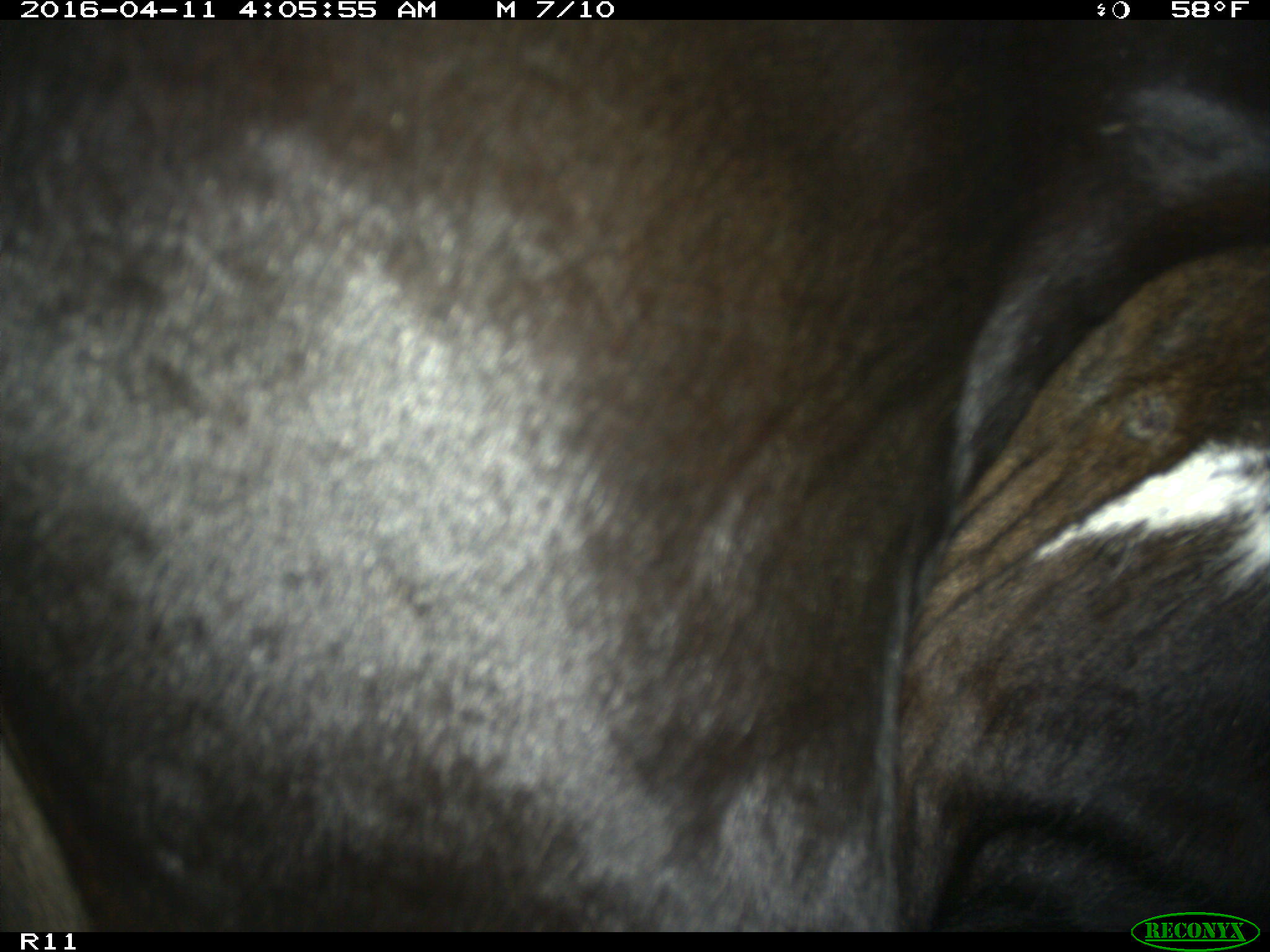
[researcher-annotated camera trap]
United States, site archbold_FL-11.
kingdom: Animalia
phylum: Chordata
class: Mammalia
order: Artiodactyla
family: Bovidae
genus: Bos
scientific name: Bos taurus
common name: domestic cow